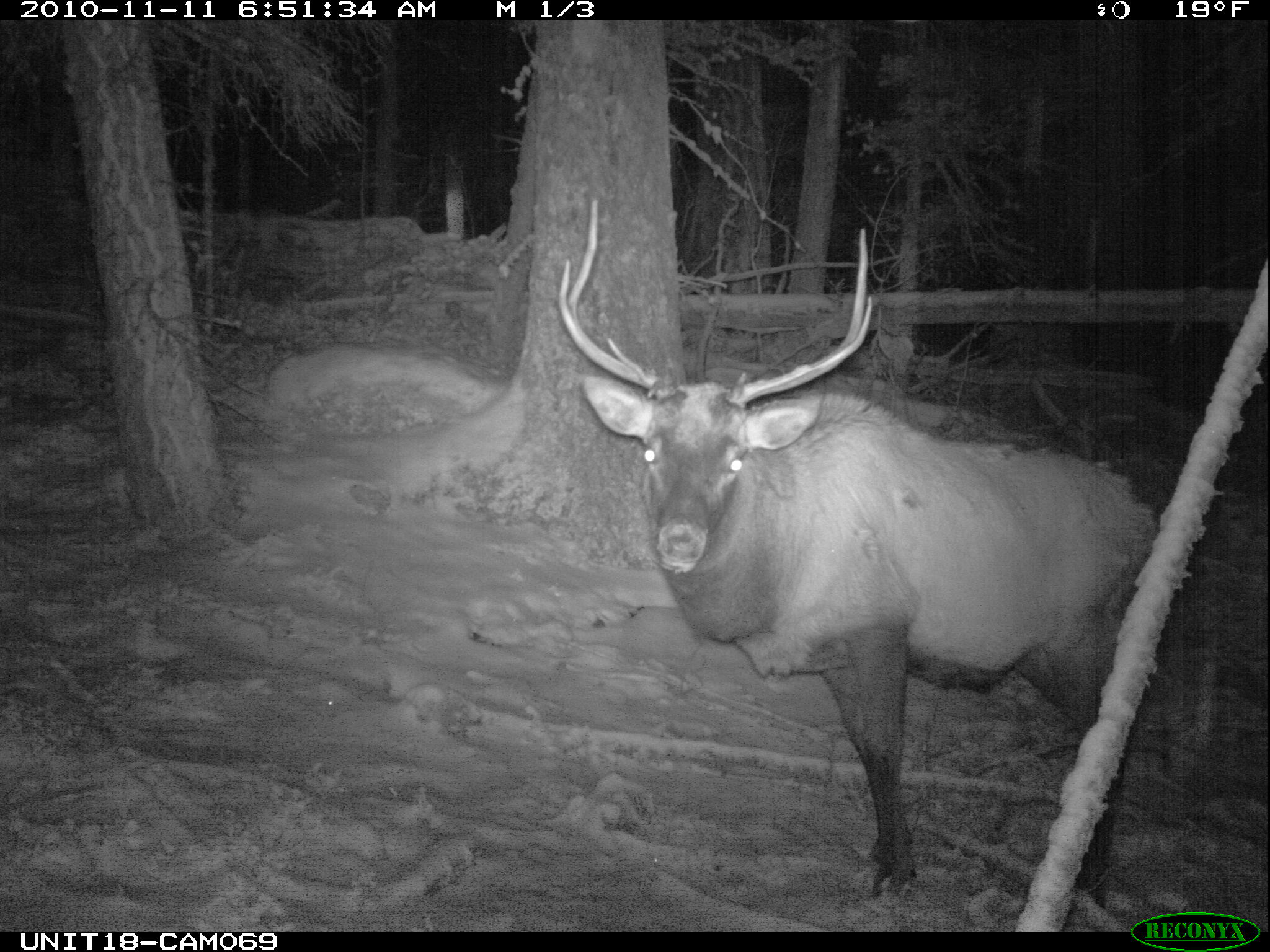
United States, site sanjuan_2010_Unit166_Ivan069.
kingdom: Animalia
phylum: Chordata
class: Mammalia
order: Artiodactyla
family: Cervidae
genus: Cervus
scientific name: Cervus elaphus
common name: red deer